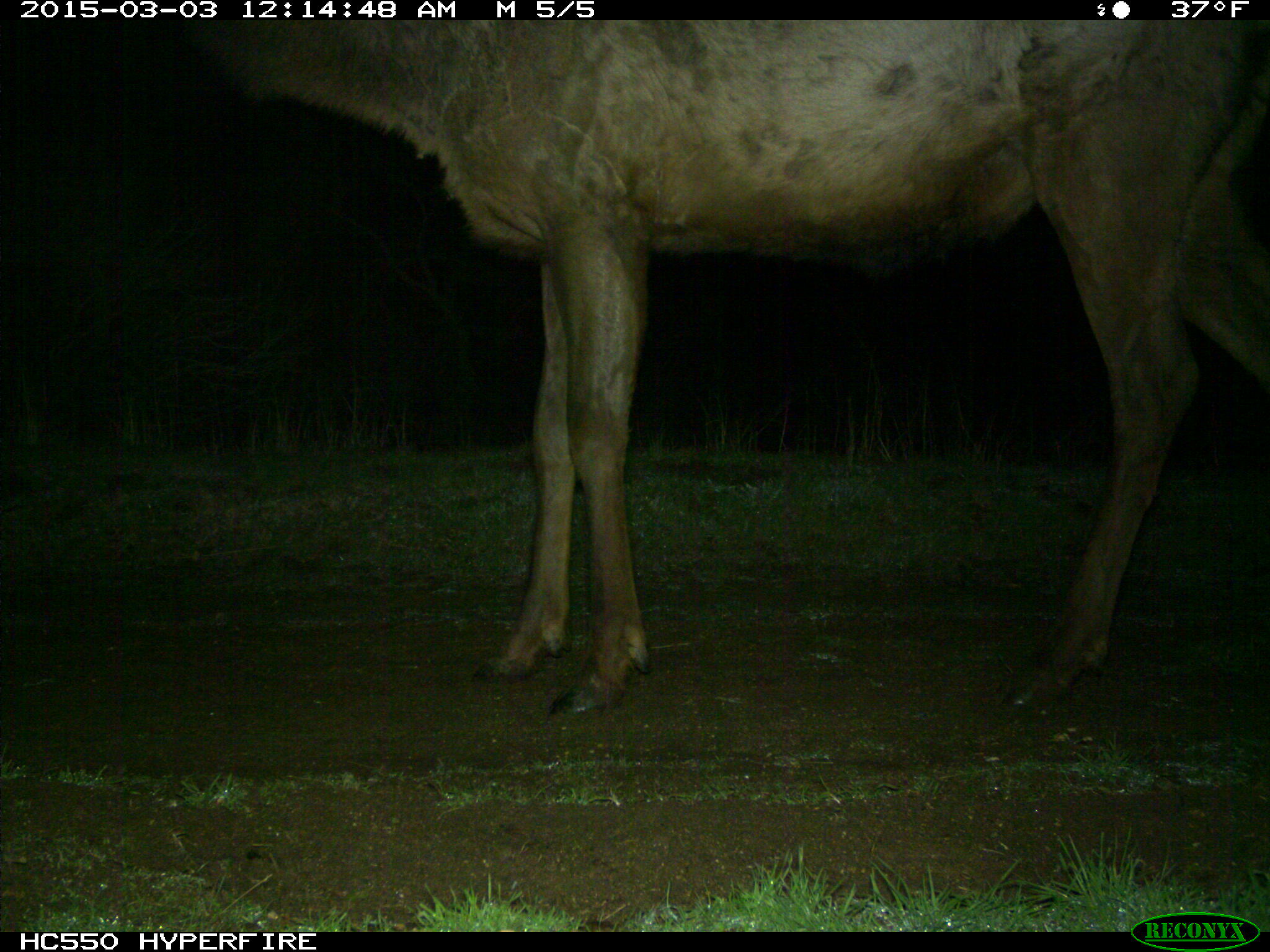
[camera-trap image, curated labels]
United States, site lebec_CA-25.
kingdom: Animalia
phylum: Chordata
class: Mammalia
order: Artiodactyla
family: Cervidae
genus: Cervus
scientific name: Cervus canadensis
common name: elk